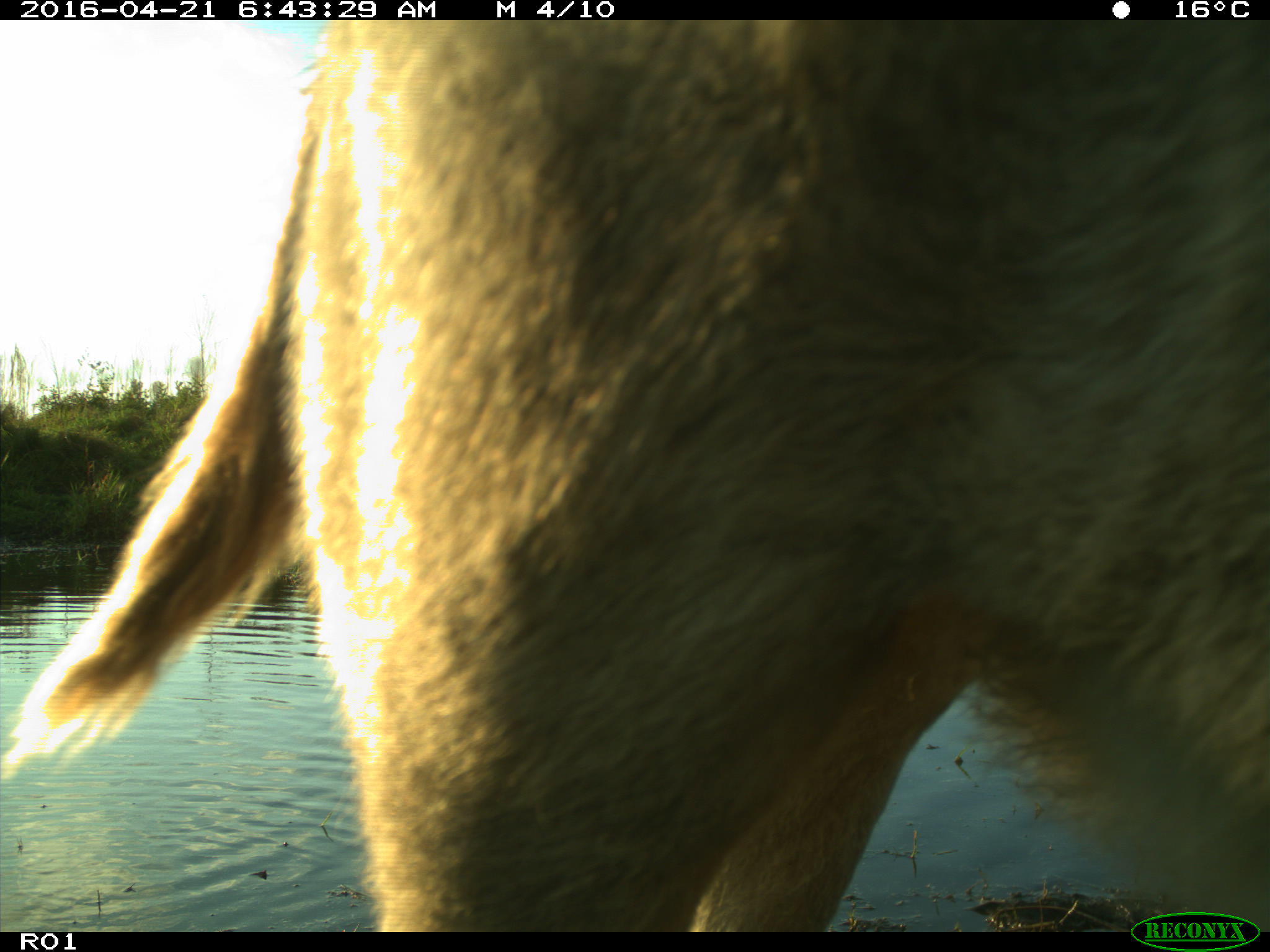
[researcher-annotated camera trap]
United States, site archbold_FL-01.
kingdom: Animalia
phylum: Chordata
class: Mammalia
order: Artiodactyla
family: Bovidae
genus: Bos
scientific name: Bos taurus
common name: domestic cow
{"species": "Bos taurus (domestic cow)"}